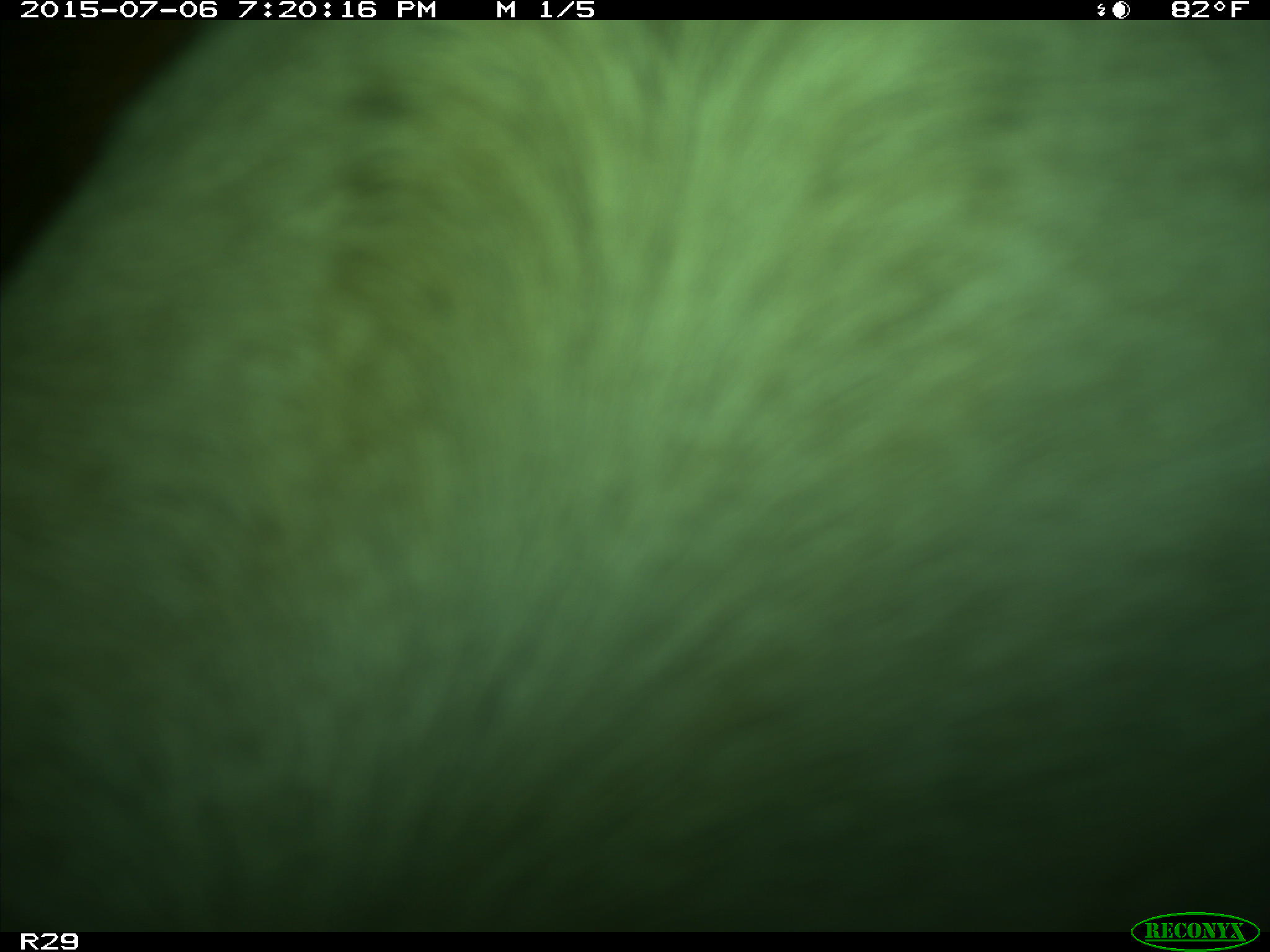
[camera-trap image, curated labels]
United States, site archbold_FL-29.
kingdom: Animalia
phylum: Chordata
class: Mammalia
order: Artiodactyla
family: Bovidae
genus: Bos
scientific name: Bos taurus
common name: domestic cow